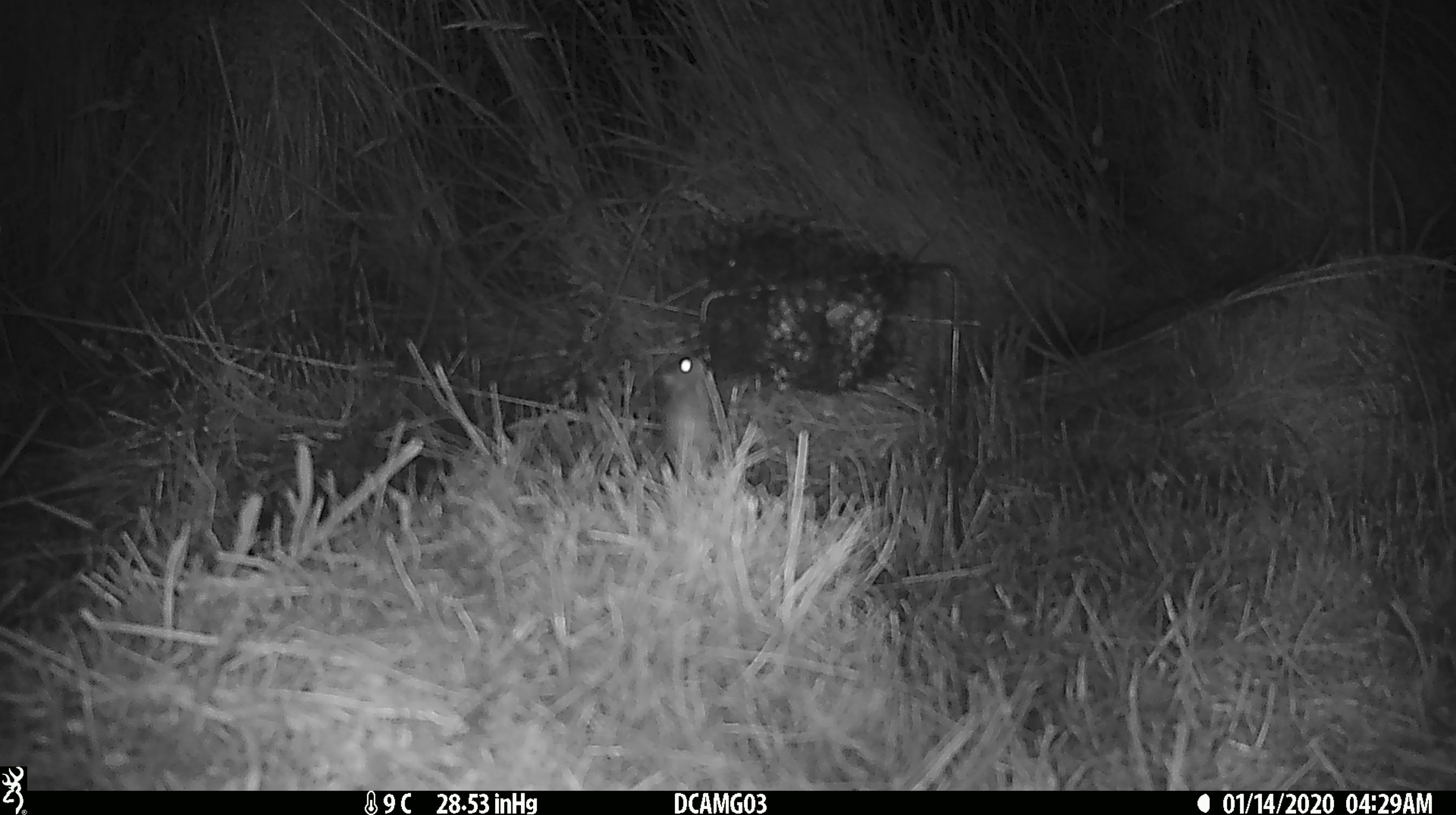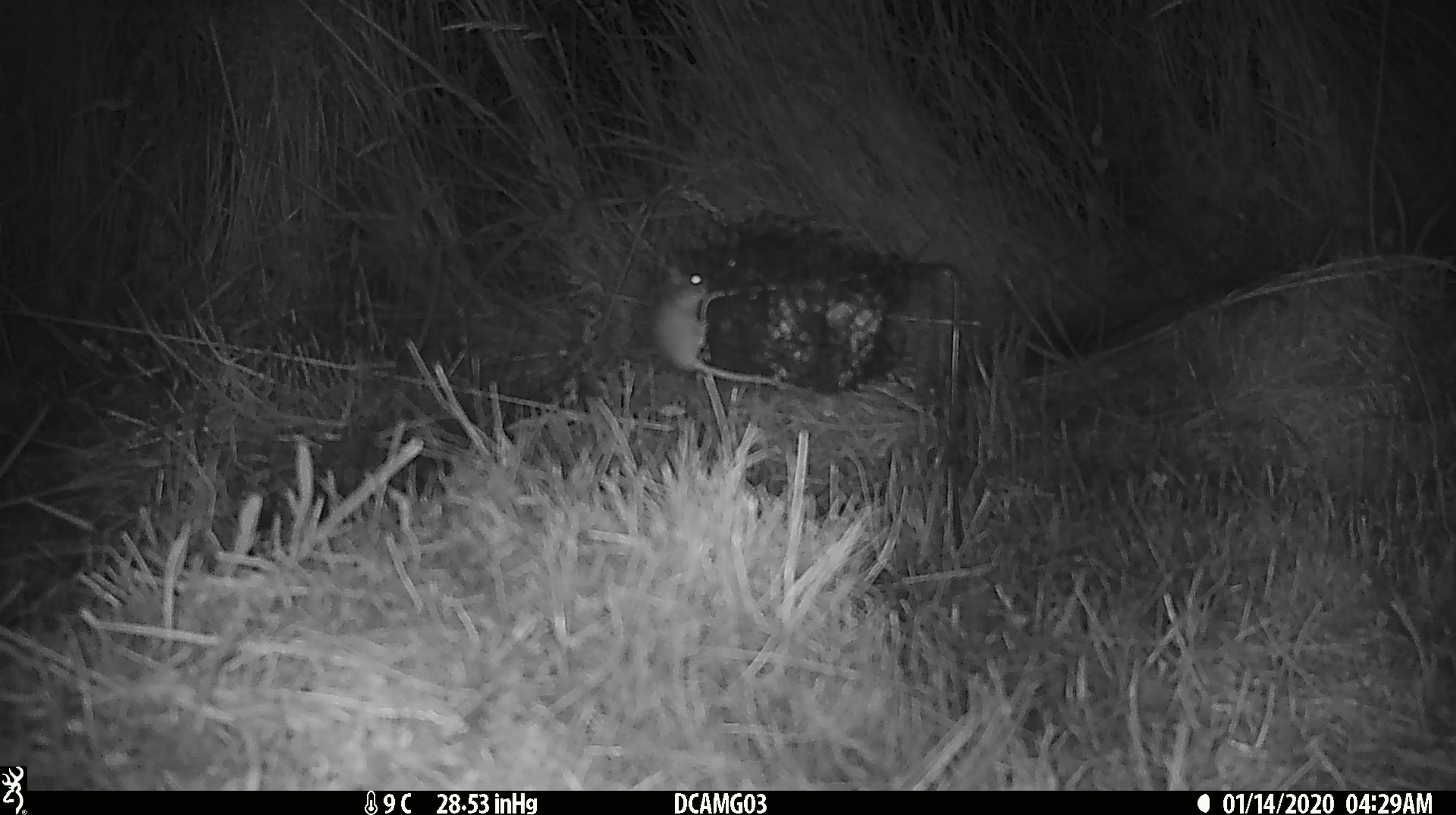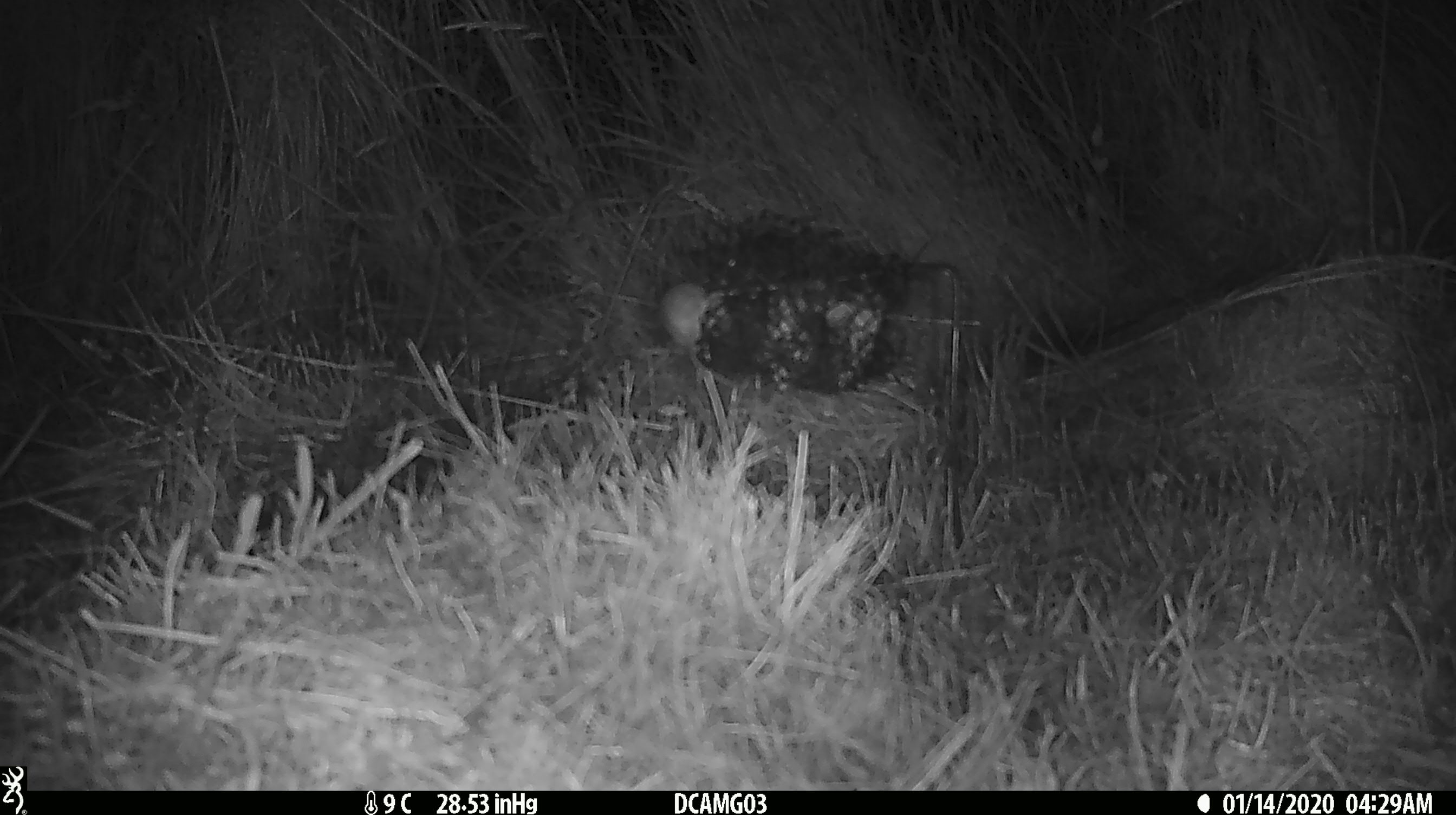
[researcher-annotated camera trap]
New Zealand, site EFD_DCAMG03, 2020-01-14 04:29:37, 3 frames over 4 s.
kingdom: Animalia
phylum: Chordata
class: Mammalia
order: Rodentia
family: Muridae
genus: Mus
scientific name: Mus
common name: mouse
Mouse (Mus).